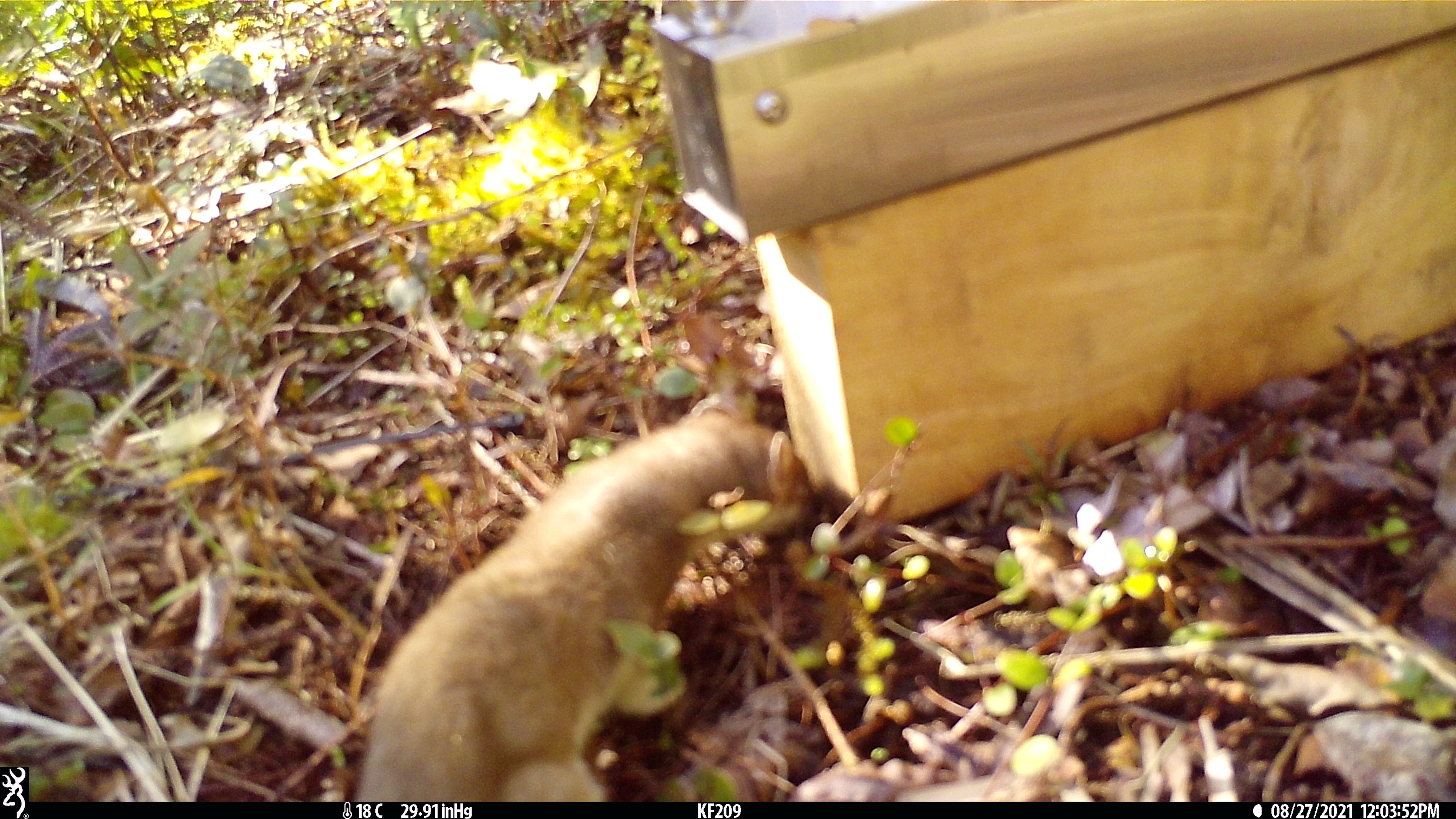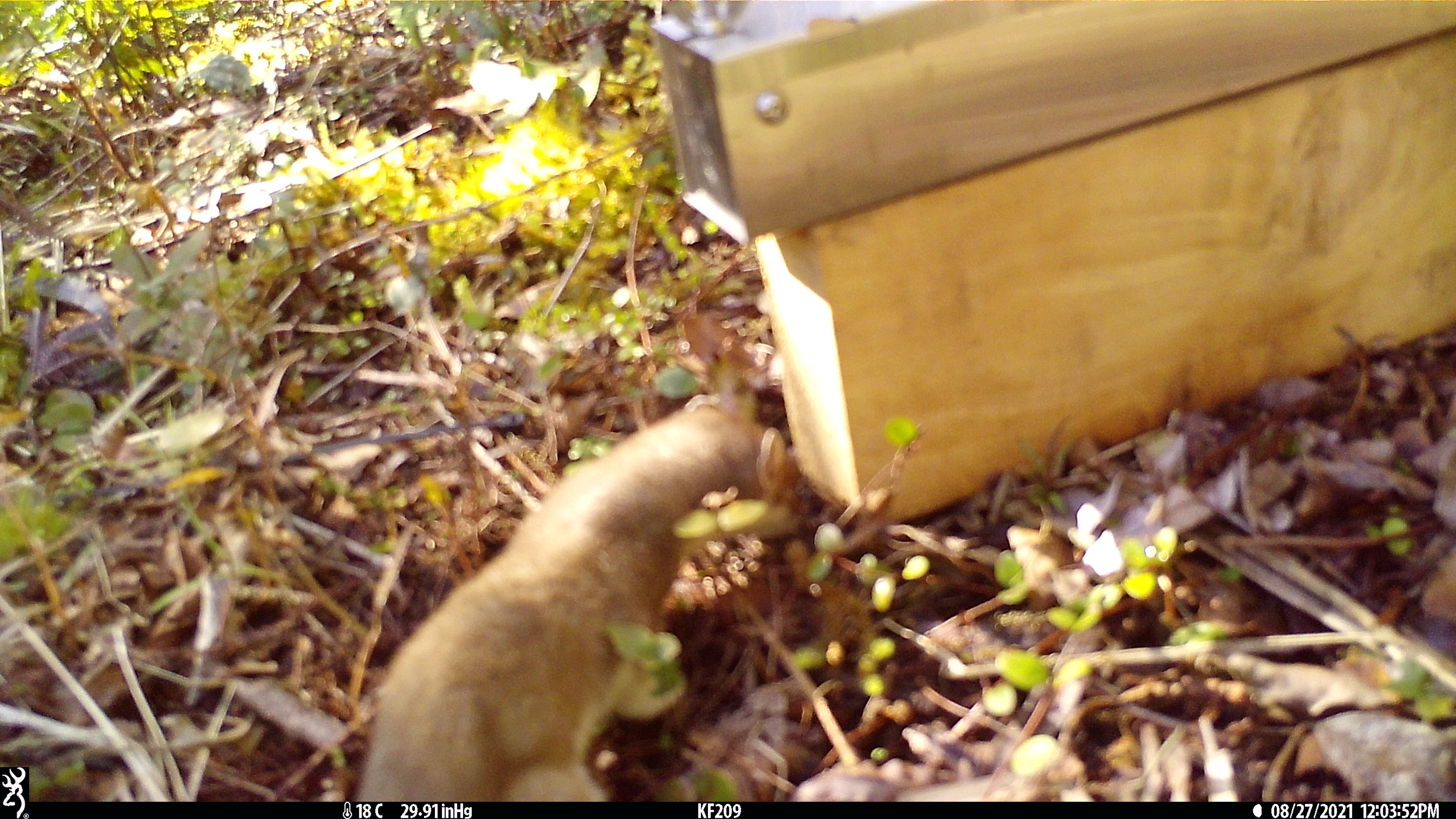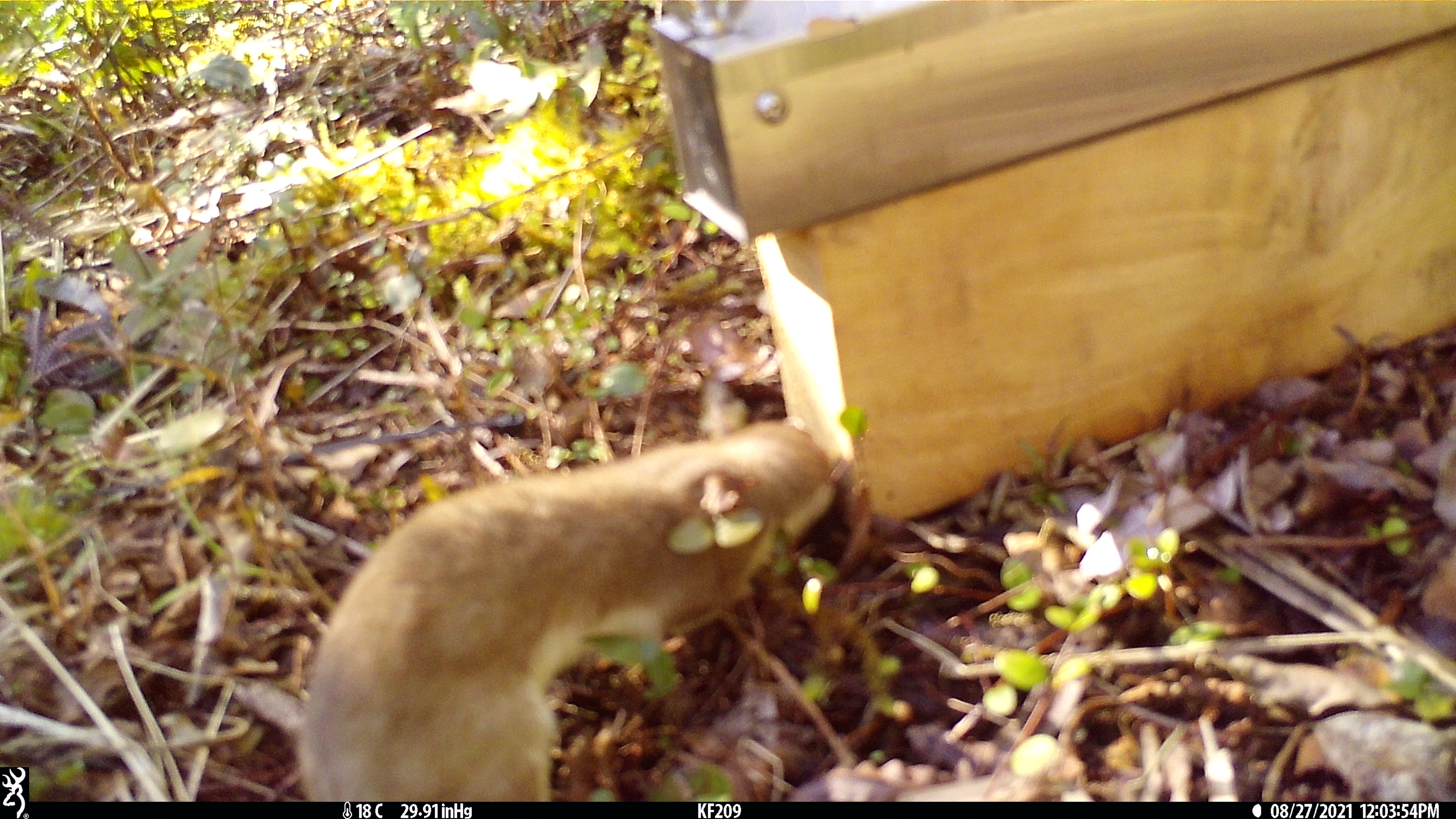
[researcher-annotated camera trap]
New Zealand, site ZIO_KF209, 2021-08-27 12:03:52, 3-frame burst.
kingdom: Animalia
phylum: Chordata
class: Mammalia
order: Carnivora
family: Mustelidae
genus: Mustela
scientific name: Mustela erminea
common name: stoat